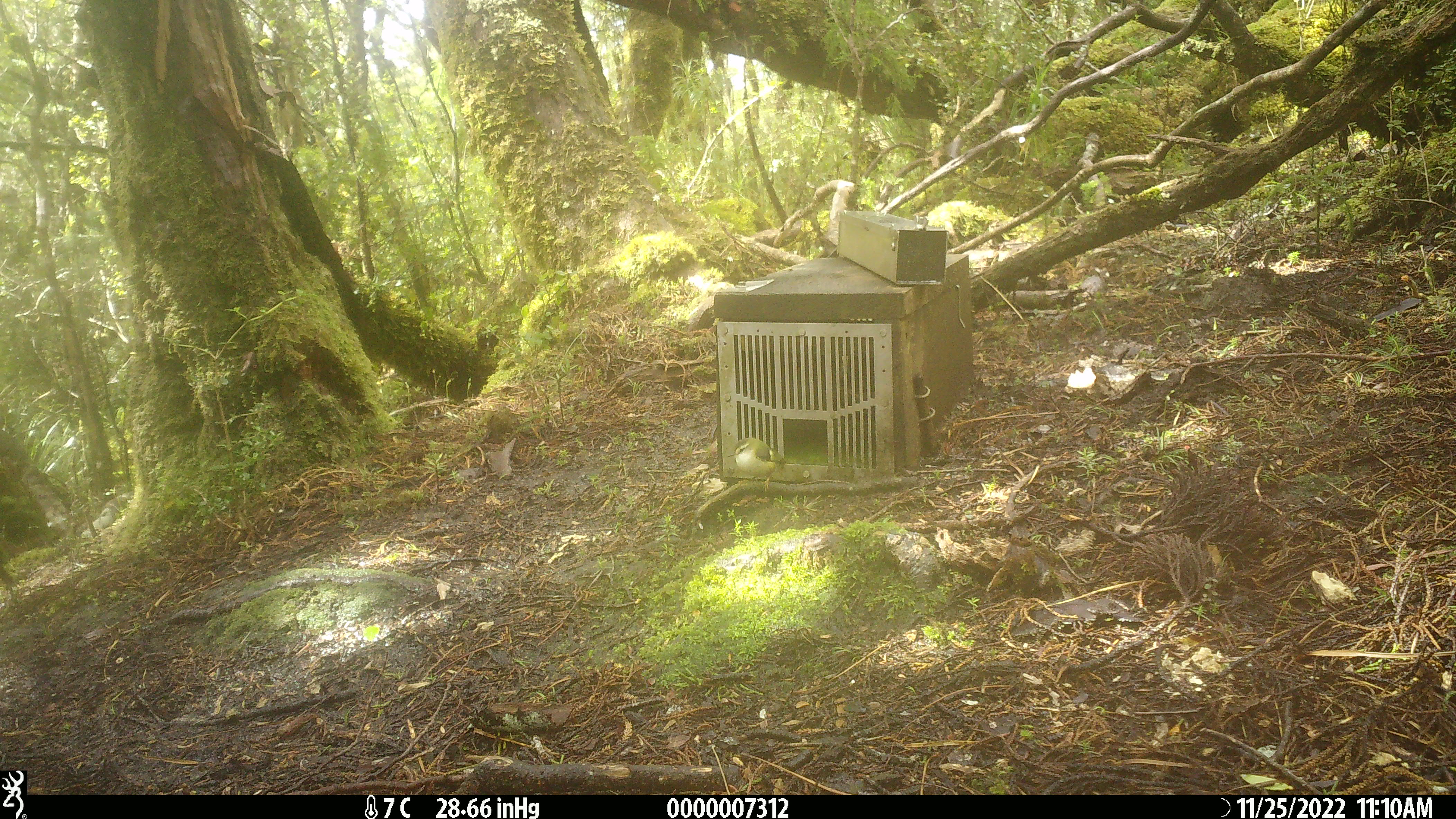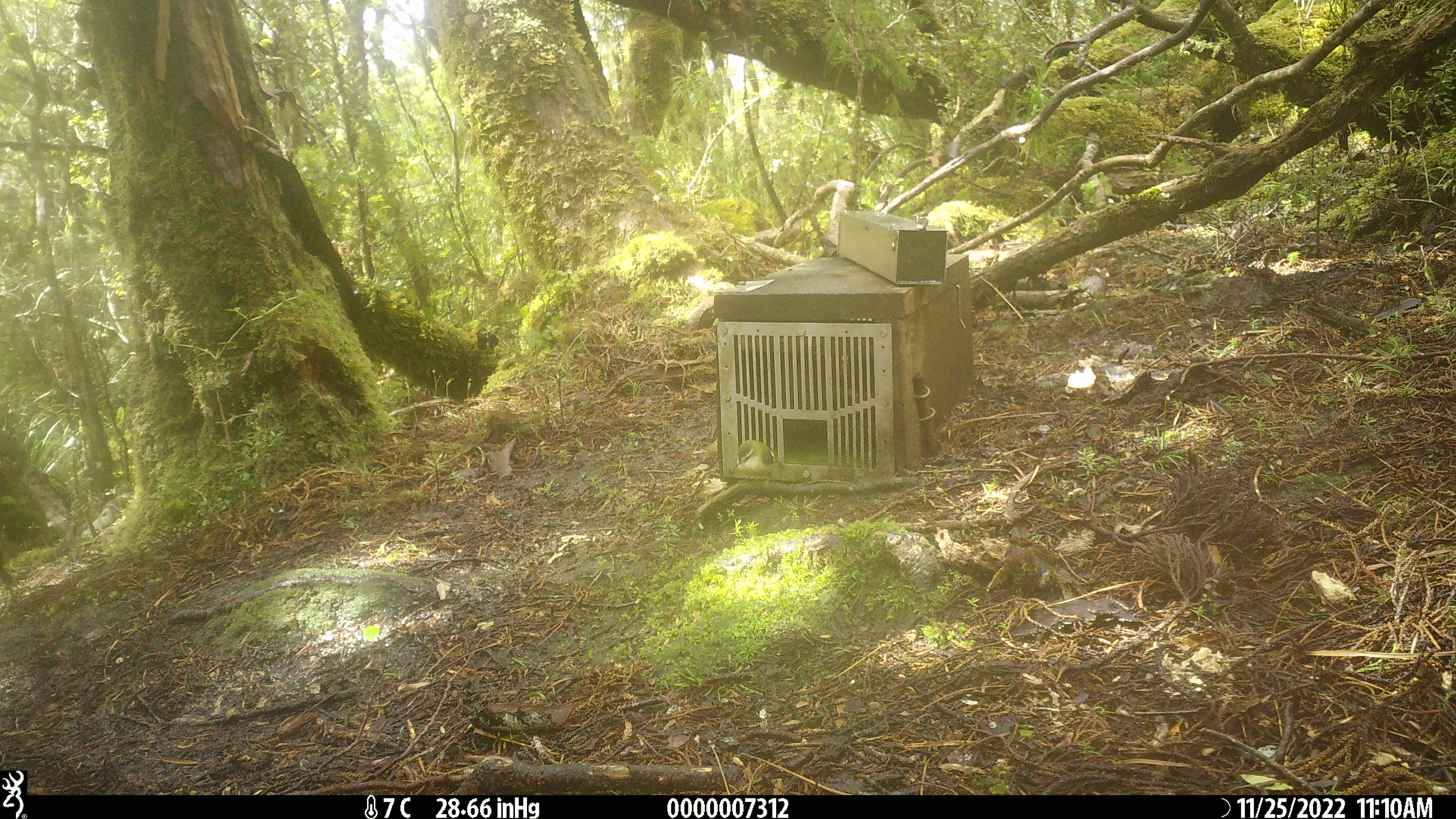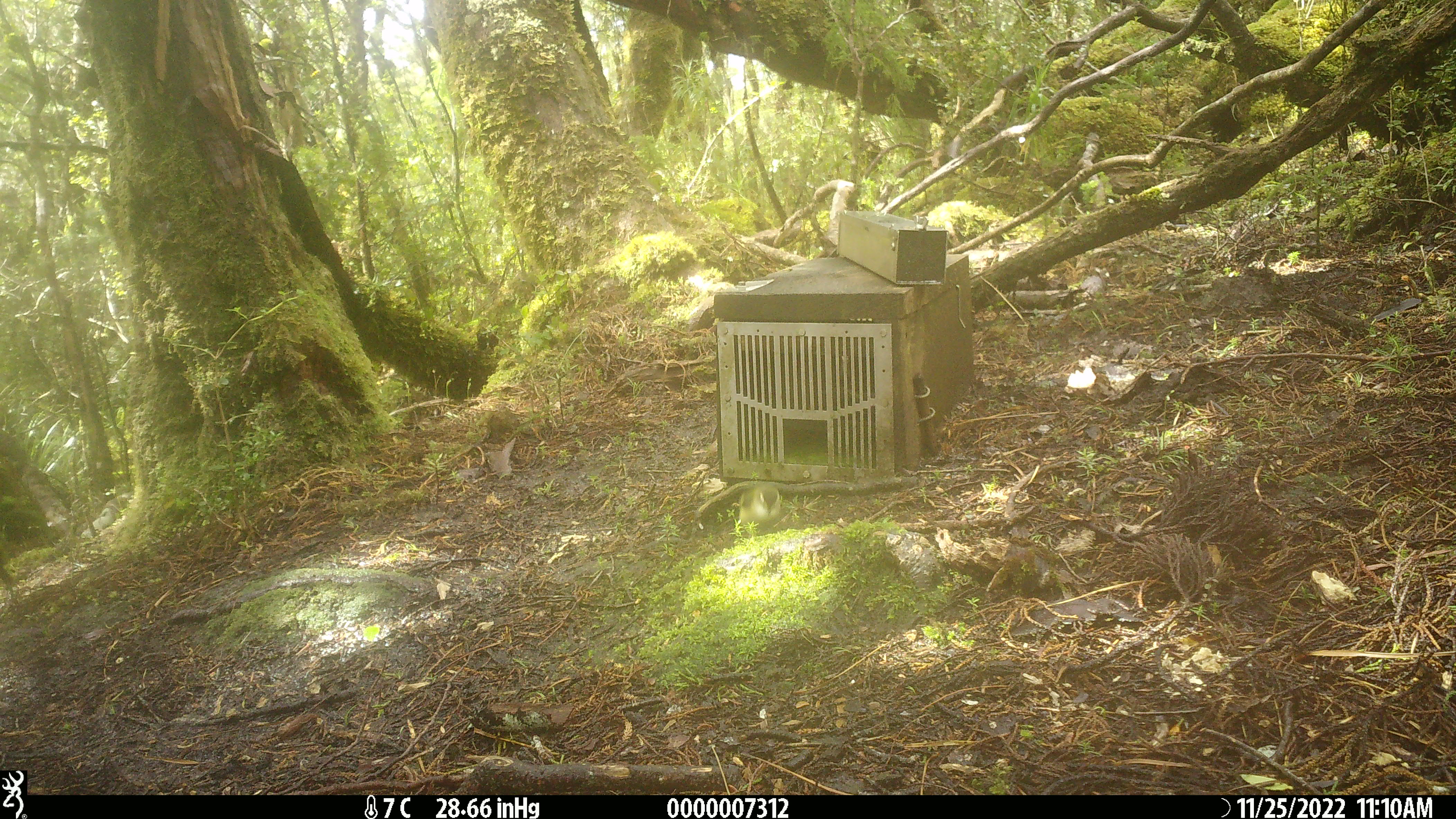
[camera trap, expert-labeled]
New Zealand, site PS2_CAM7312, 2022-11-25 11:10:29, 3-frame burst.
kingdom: Animalia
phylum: Chordata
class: Aves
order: Passeriformes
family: Acanthisittidae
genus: Acanthisitta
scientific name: Acanthisitta chloris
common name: rifleman